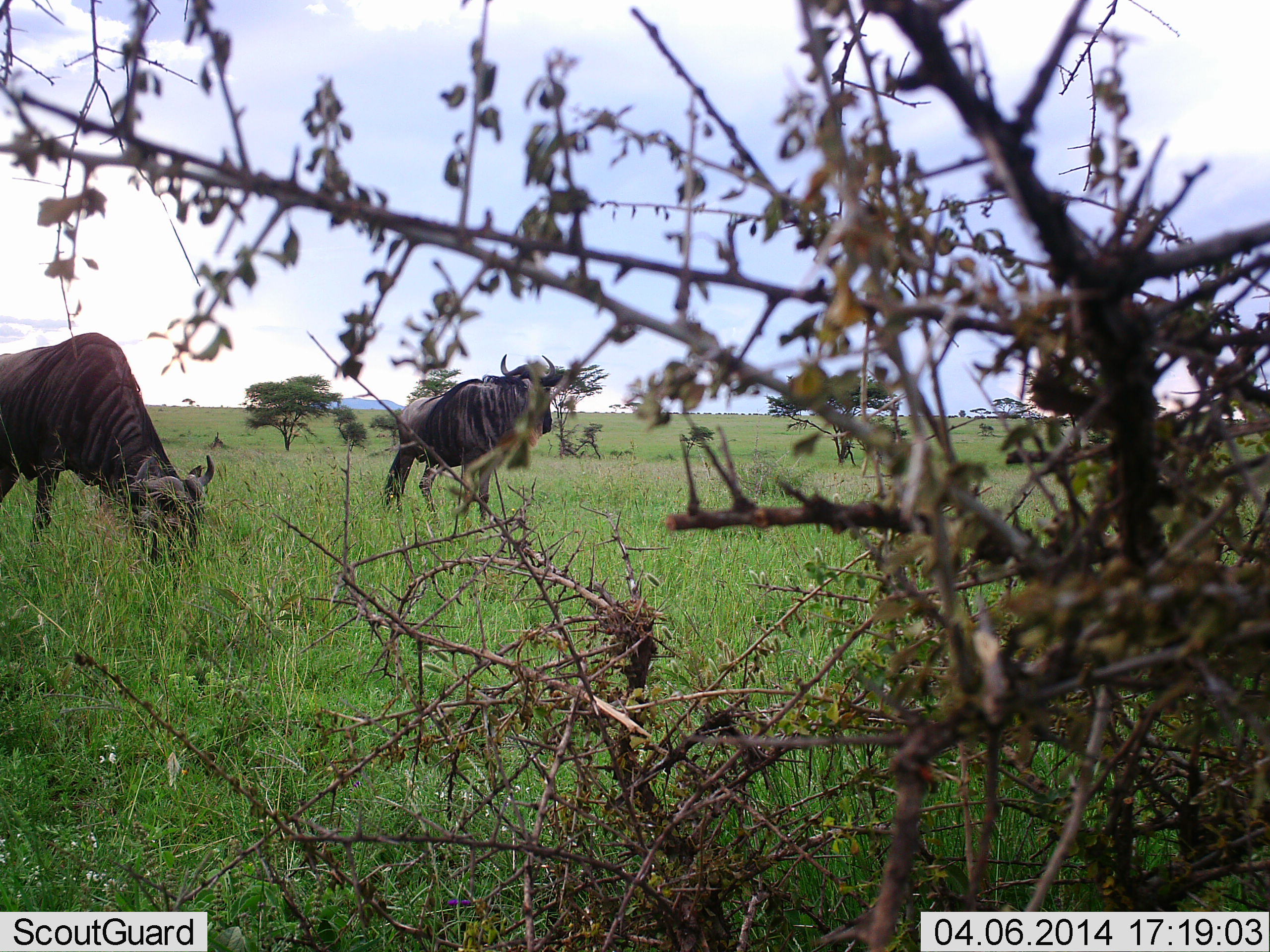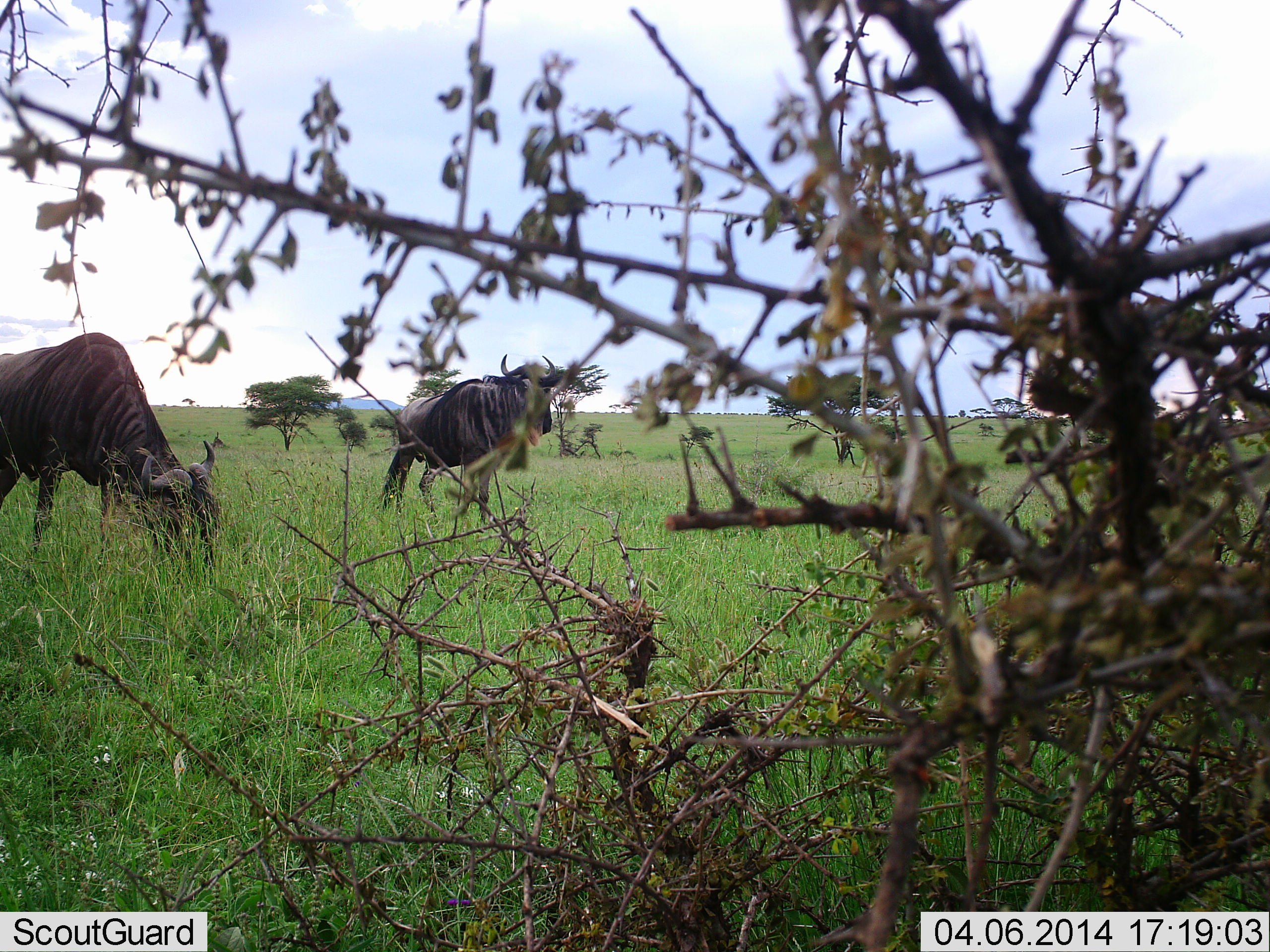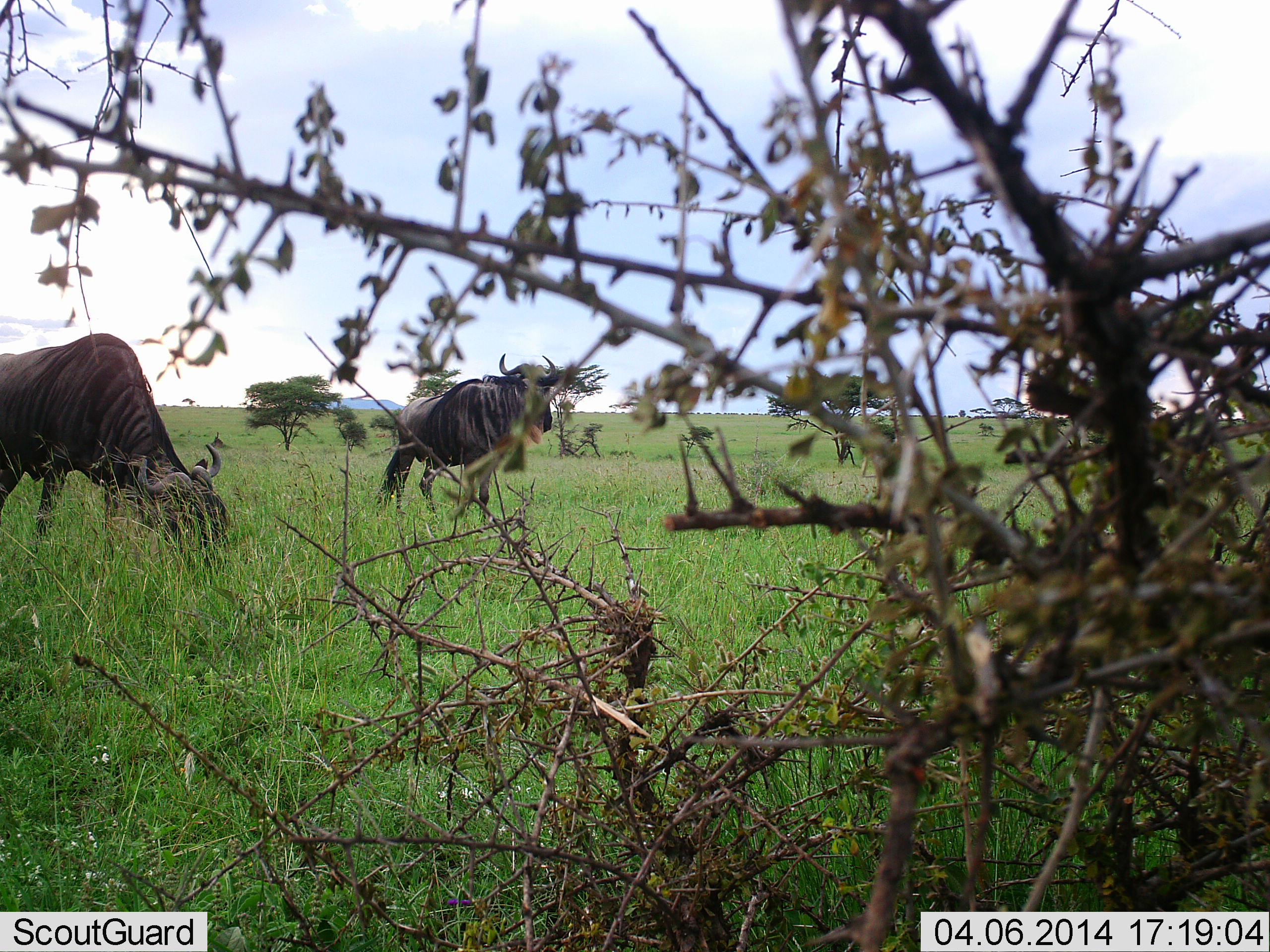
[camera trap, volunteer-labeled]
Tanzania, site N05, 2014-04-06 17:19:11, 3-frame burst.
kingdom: Animalia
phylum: Chordata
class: Mammalia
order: Artiodactyla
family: Bovidae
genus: Connochaetes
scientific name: Connochaetes taurinus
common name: blue wildebeest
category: wildebeest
Wildebeest (blue wildebeest) (Connochaetes taurinus), count 2. Behavior (volunteer vote fractions): standing 94%, resting 0%, moving 0%, interacting 0%. Young present (vote fraction): 0%. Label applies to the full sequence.